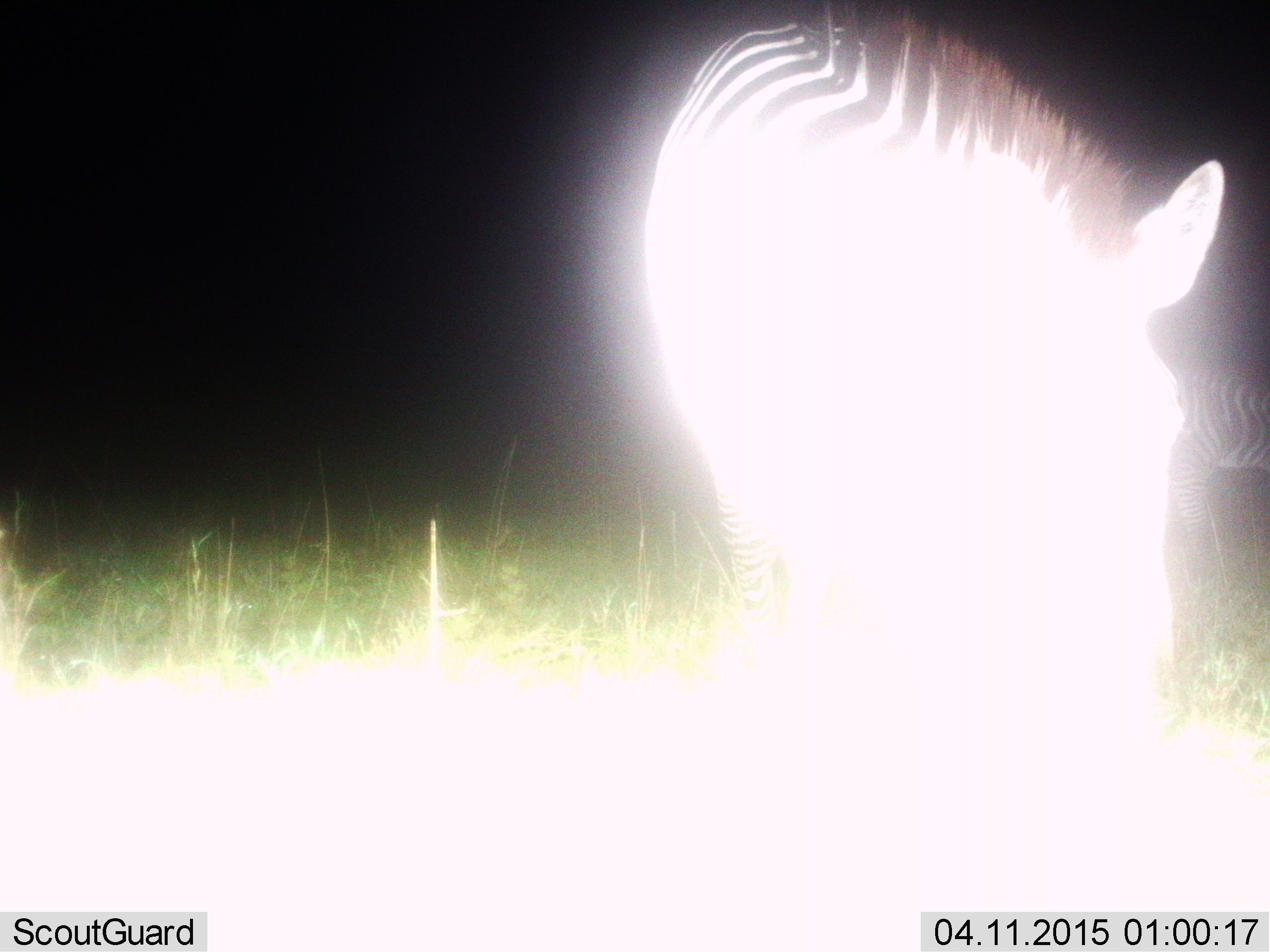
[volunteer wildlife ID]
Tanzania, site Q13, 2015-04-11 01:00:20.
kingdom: Animalia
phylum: Chordata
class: Mammalia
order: Perissodactyla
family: Equidae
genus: Equus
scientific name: Equus quagga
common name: plains zebra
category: zebra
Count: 2.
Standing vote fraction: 90%.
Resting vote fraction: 0%.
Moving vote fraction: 20%.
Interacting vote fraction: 0%.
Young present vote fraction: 0%.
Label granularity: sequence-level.